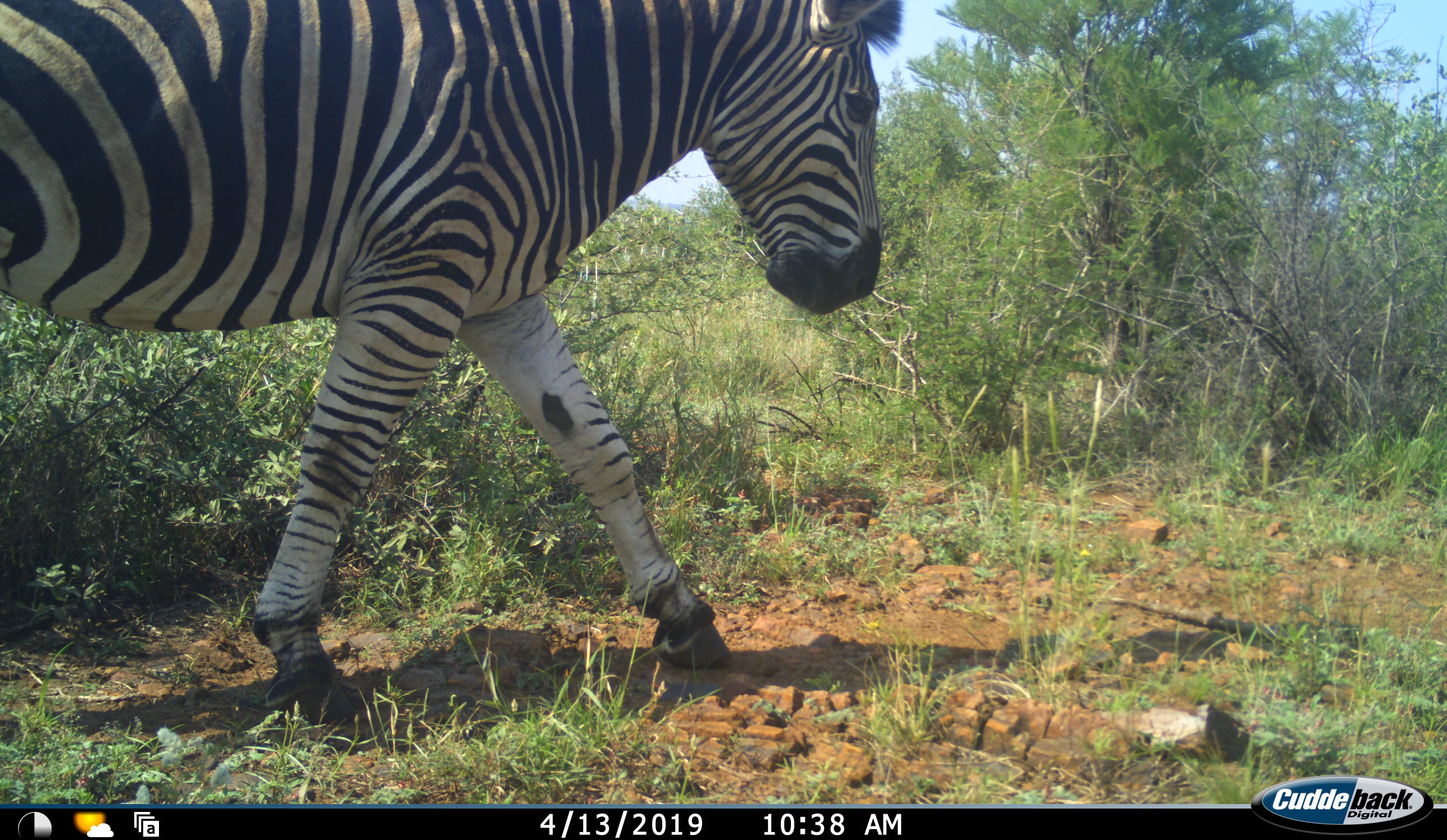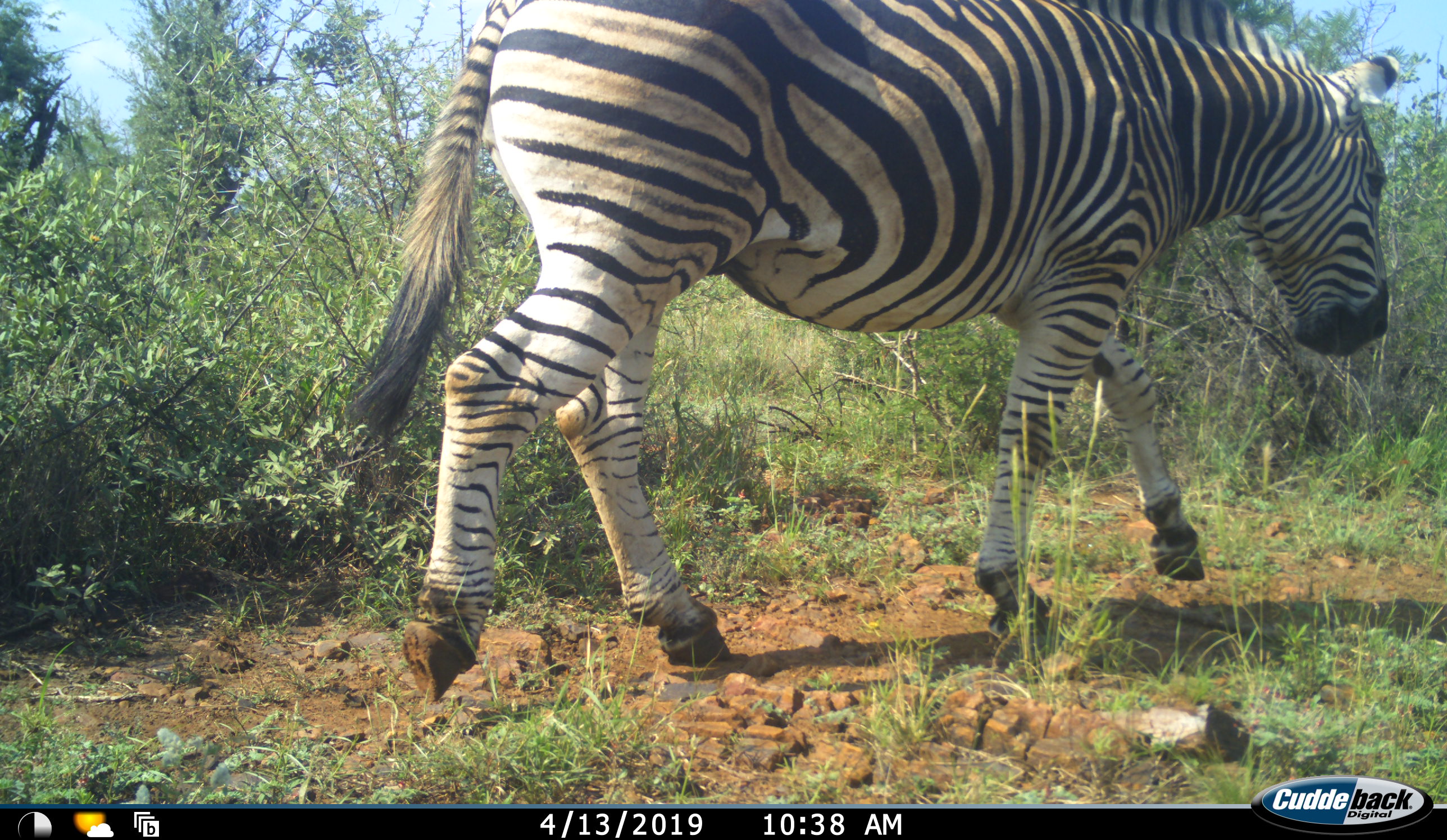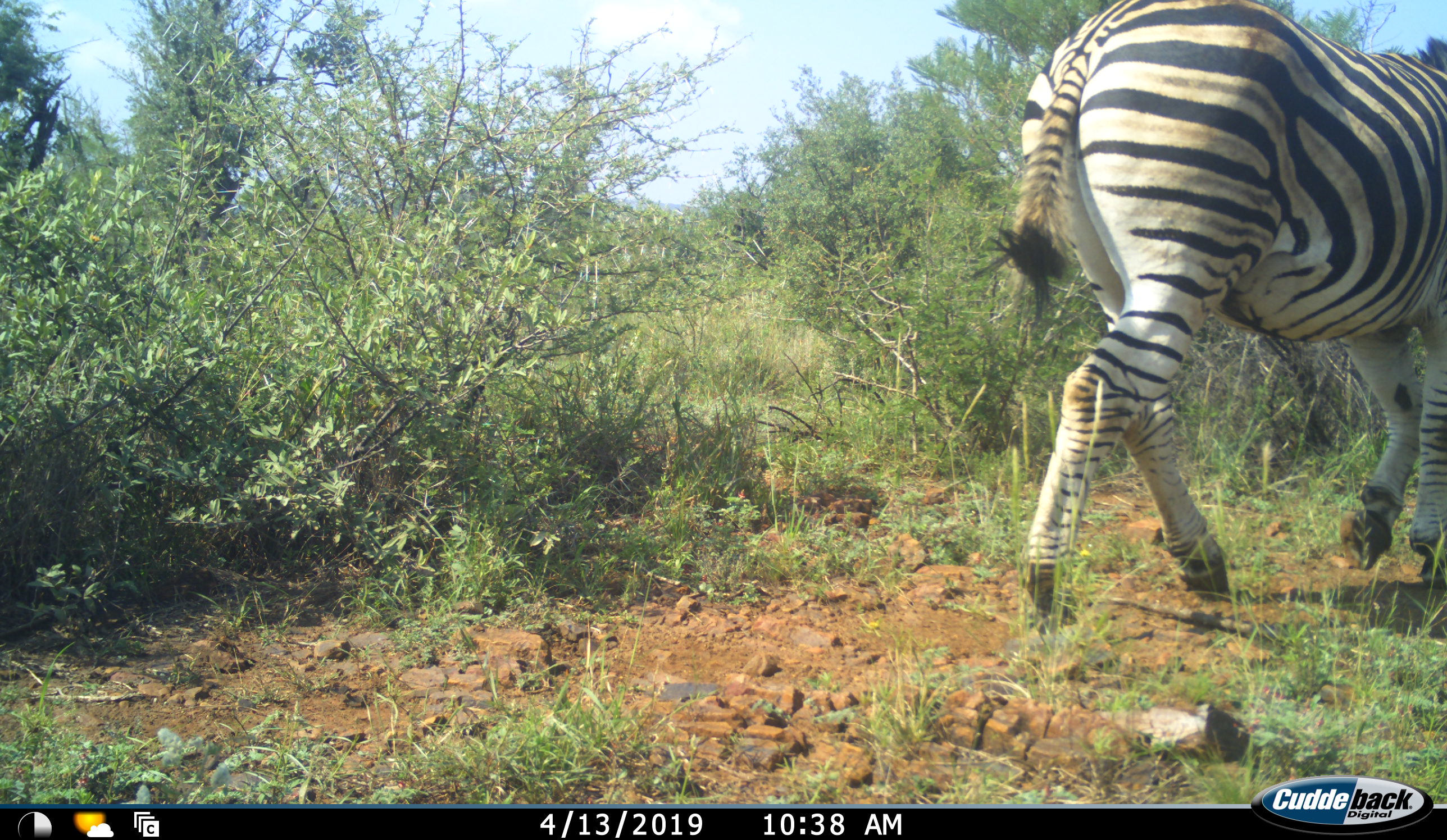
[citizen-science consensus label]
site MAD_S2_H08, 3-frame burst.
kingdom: Animalia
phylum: Chordata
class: Mammalia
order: Perissodactyla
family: Equidae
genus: Equus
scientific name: Equus quagga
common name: plains zebra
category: zebraplains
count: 1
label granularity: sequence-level